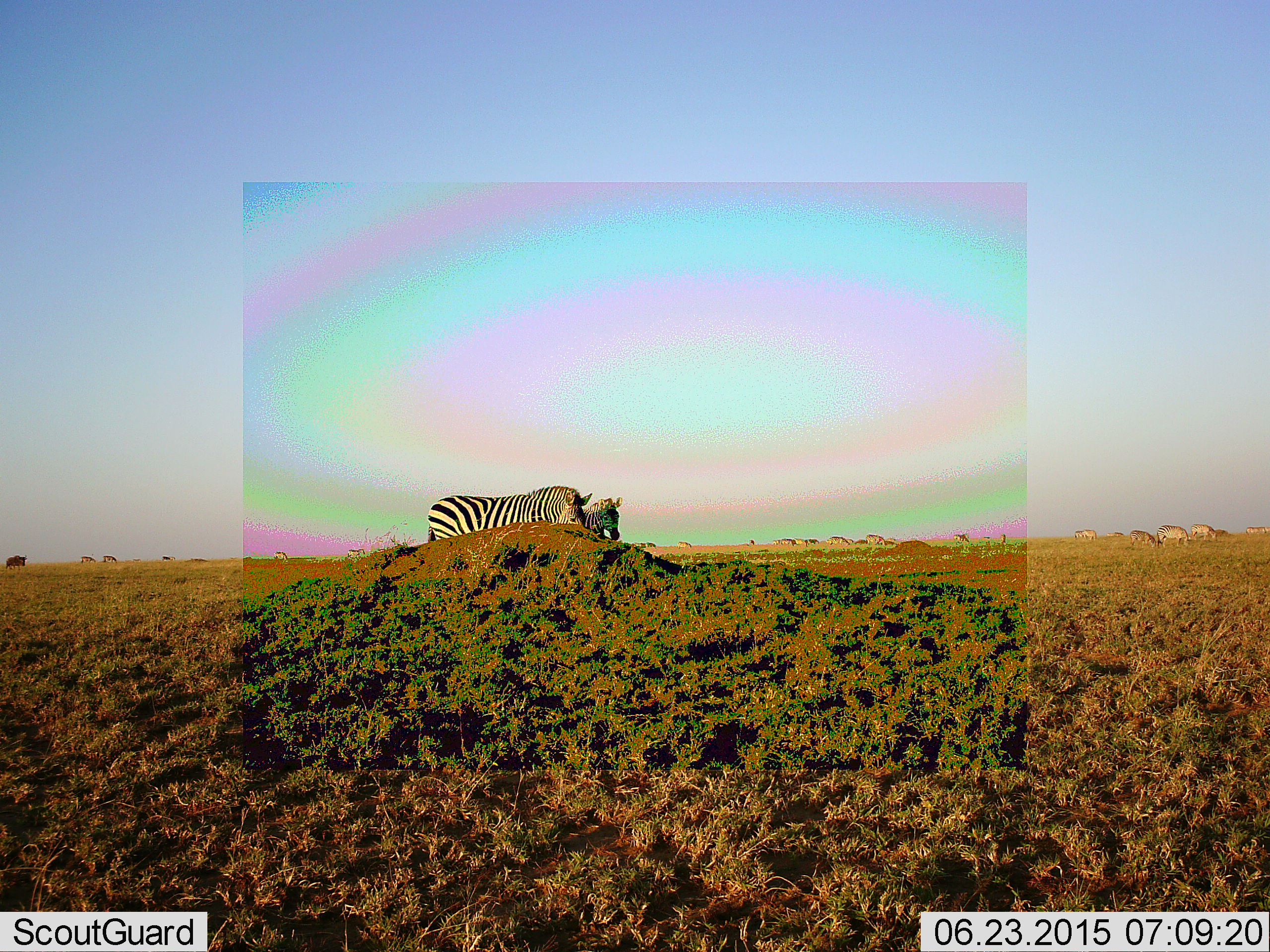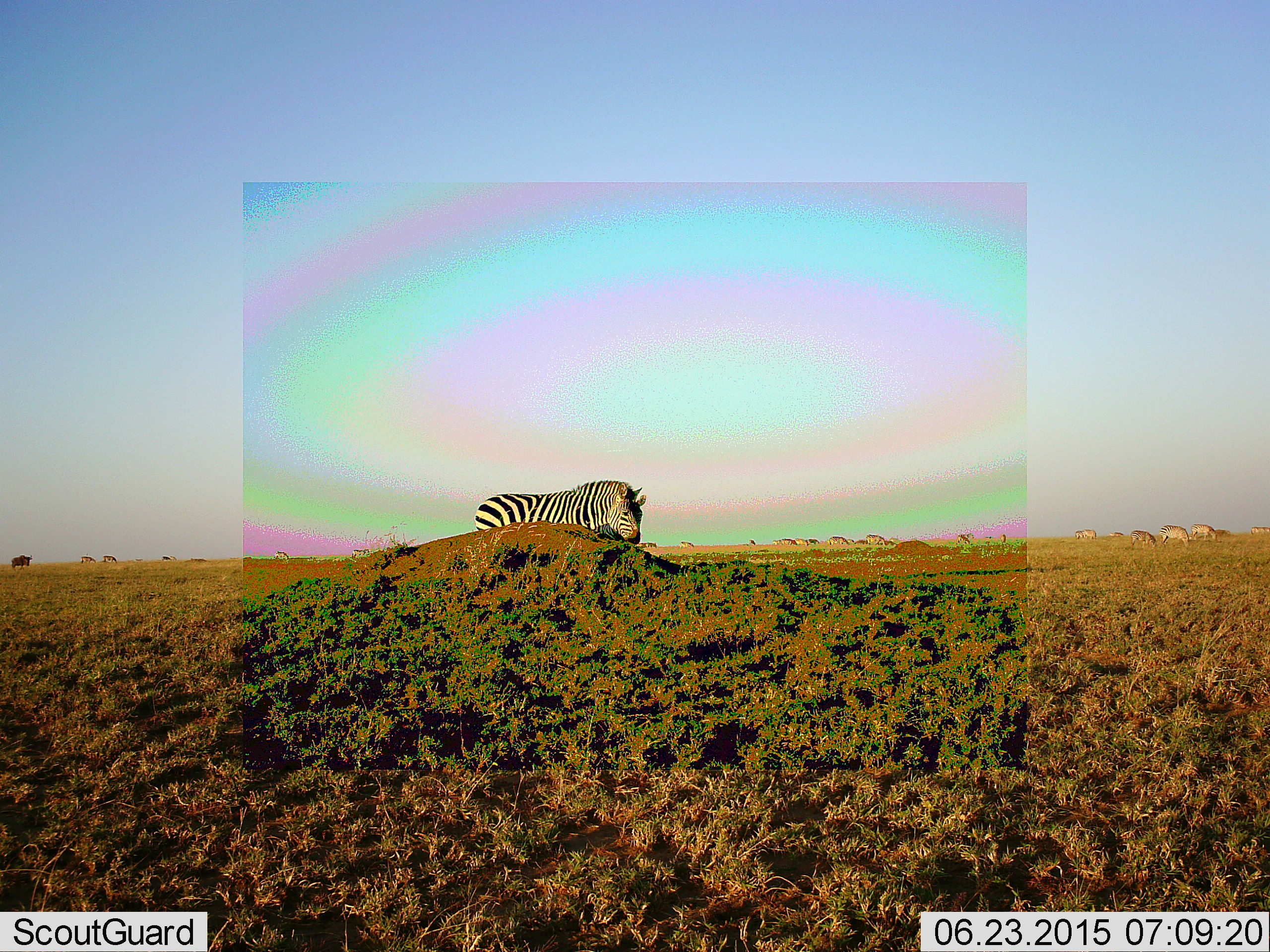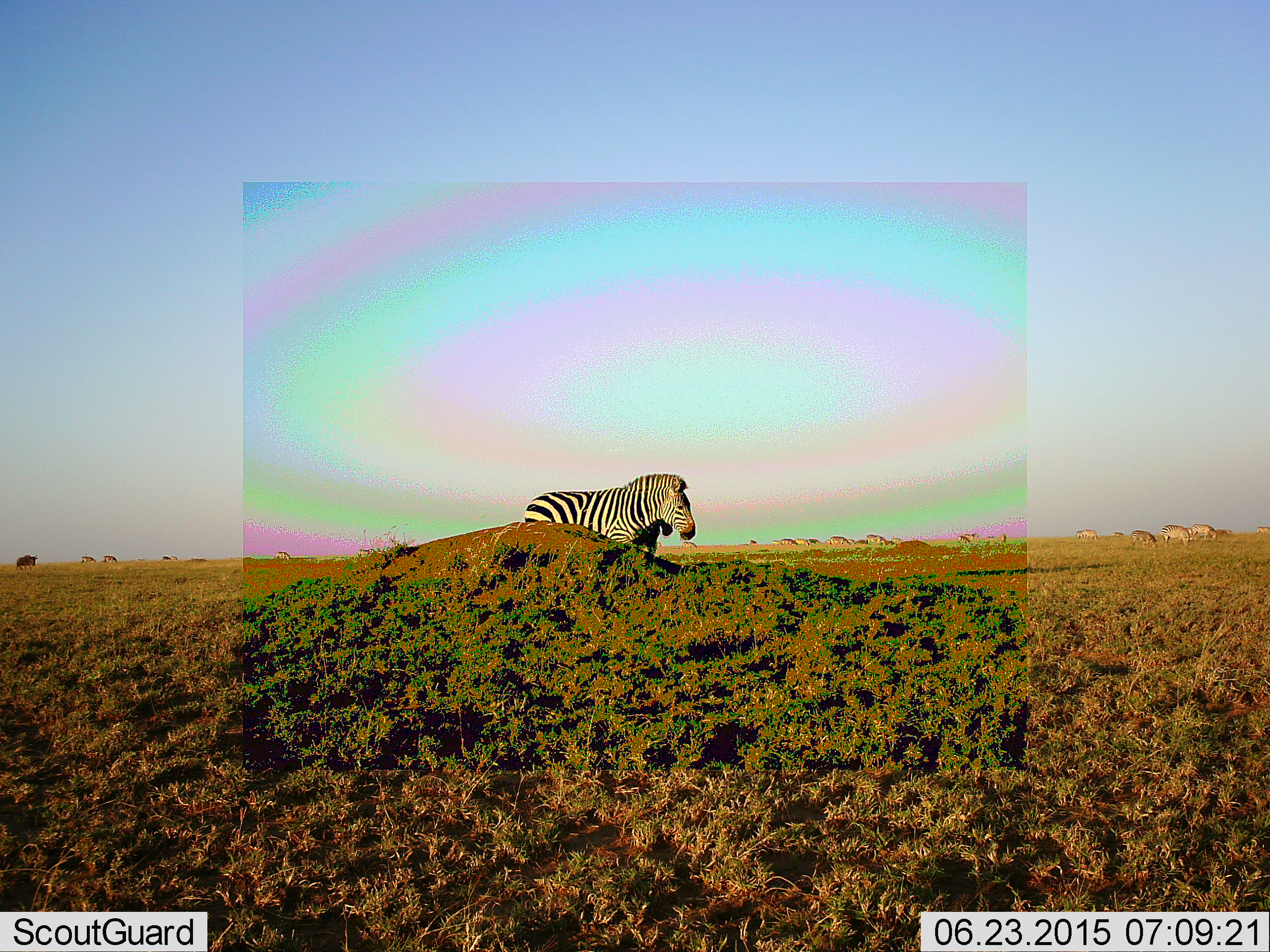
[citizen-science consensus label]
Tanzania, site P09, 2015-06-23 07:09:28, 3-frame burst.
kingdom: Animalia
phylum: Chordata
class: Mammalia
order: Perissodactyla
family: Equidae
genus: Equus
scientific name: Equus quagga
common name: plains zebra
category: zebra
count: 2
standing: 37%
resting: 11%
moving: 84%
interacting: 0%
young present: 0%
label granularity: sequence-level